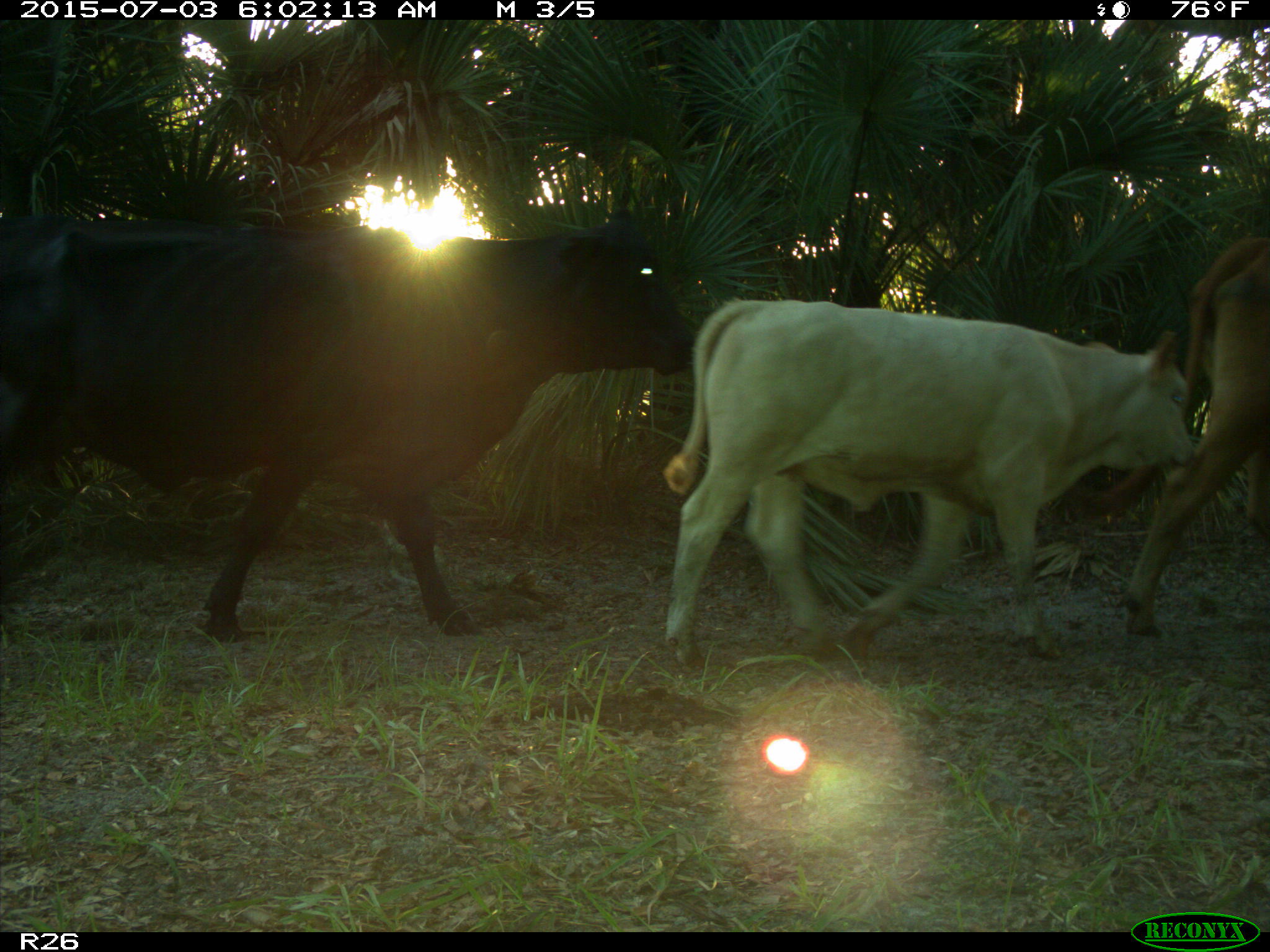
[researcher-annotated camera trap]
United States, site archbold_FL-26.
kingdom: Animalia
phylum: Chordata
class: Mammalia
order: Artiodactyla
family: Bovidae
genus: Bos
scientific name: Bos taurus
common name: domestic cow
Bos taurus (domestic cow).